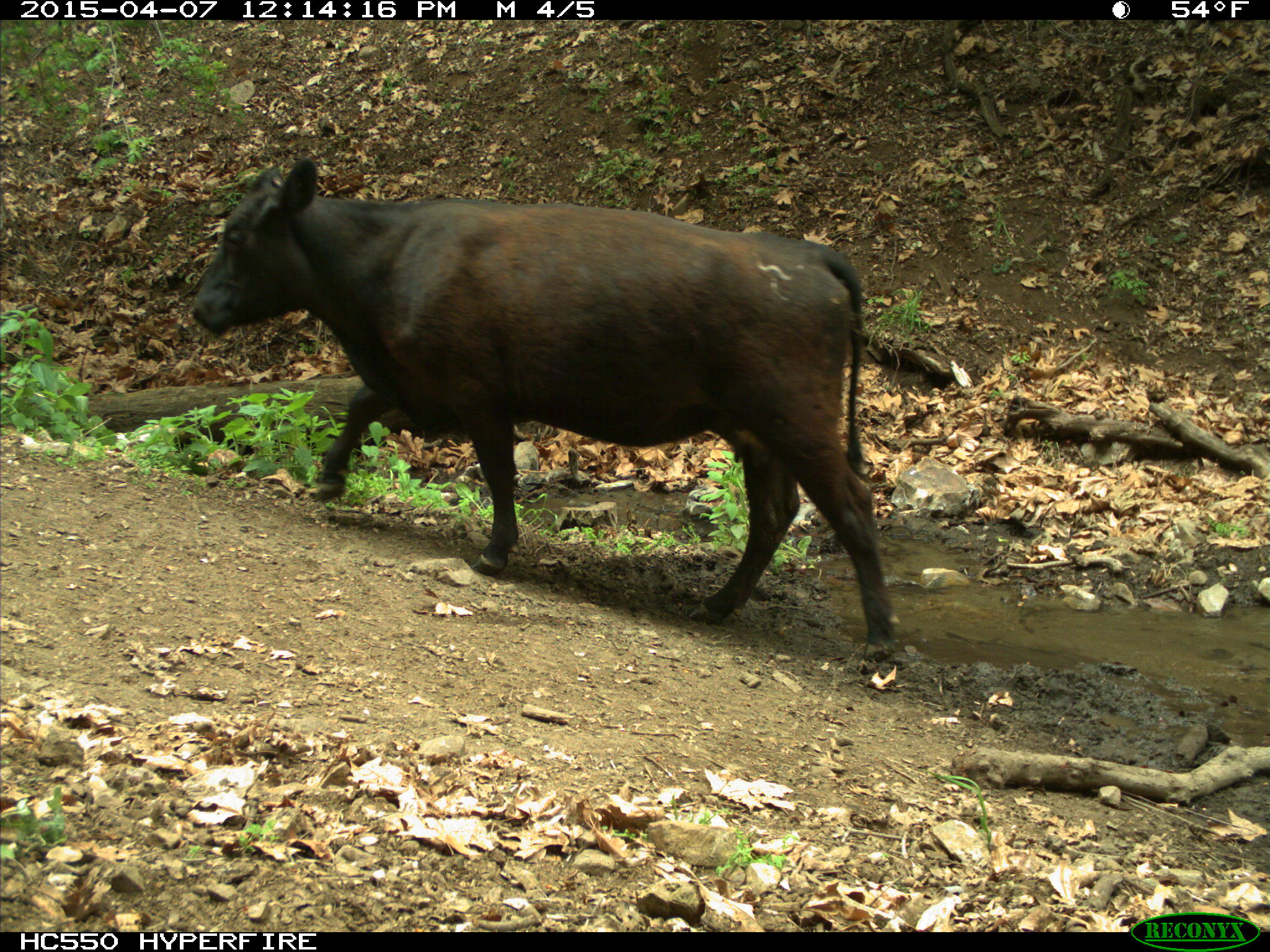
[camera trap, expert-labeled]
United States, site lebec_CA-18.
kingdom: Animalia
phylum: Chordata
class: Mammalia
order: Artiodactyla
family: Bovidae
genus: Bos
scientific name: Bos taurus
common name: domestic cow